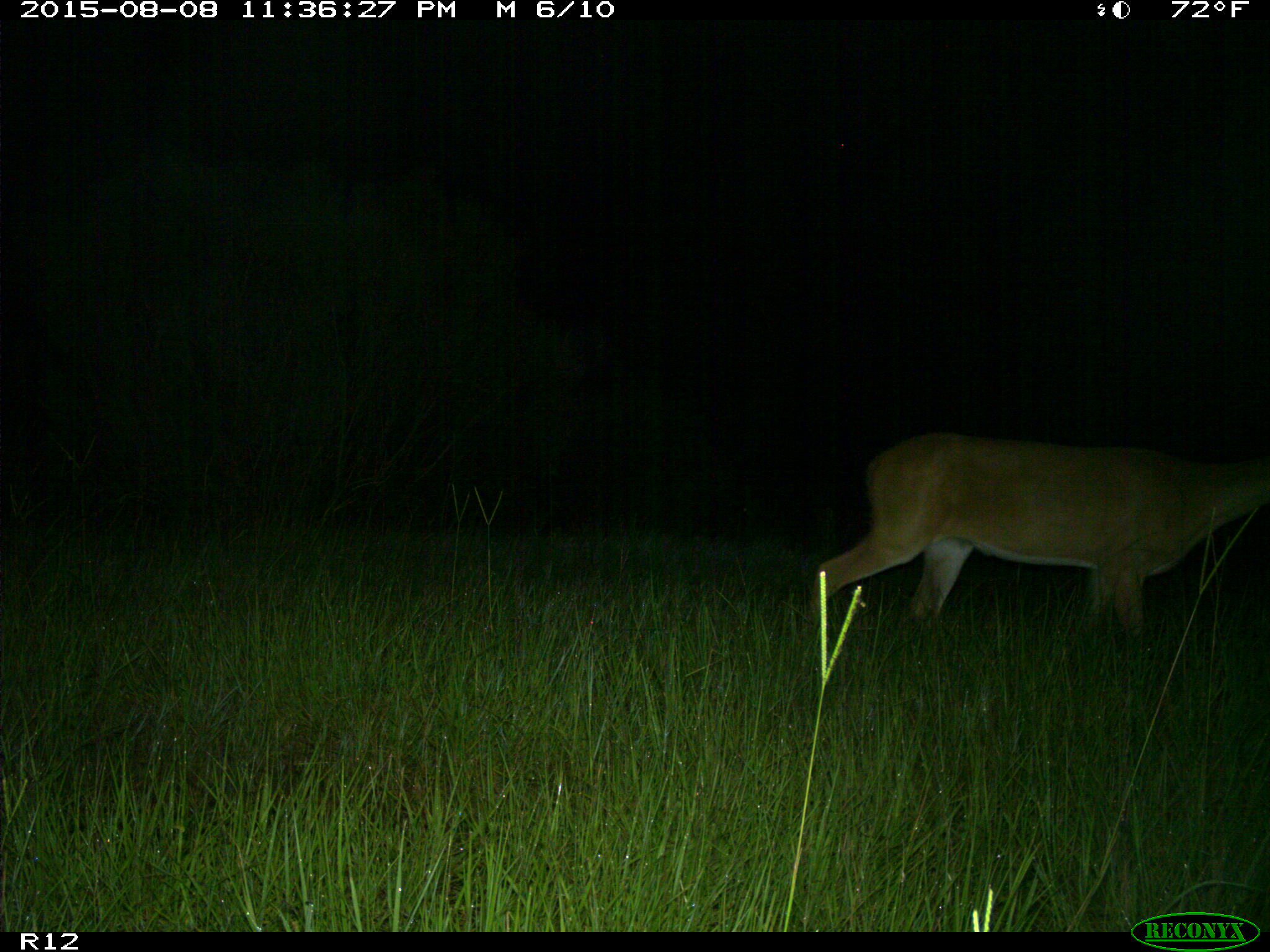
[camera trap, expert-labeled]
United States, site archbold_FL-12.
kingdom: Animalia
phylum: Chordata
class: Mammalia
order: Artiodactyla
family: Cervidae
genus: Odocoileus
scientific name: Odocoileus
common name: deer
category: unidentified deer